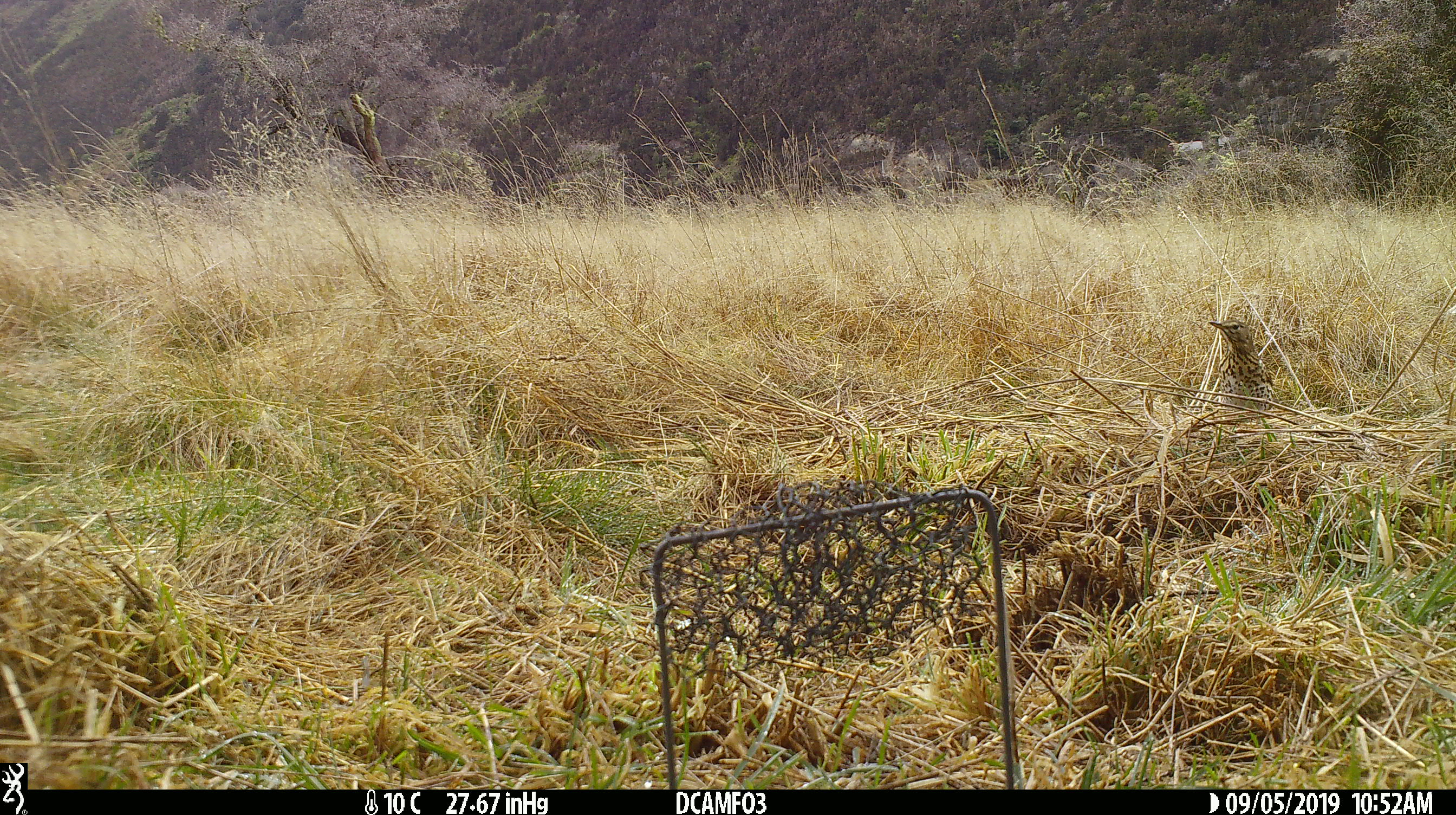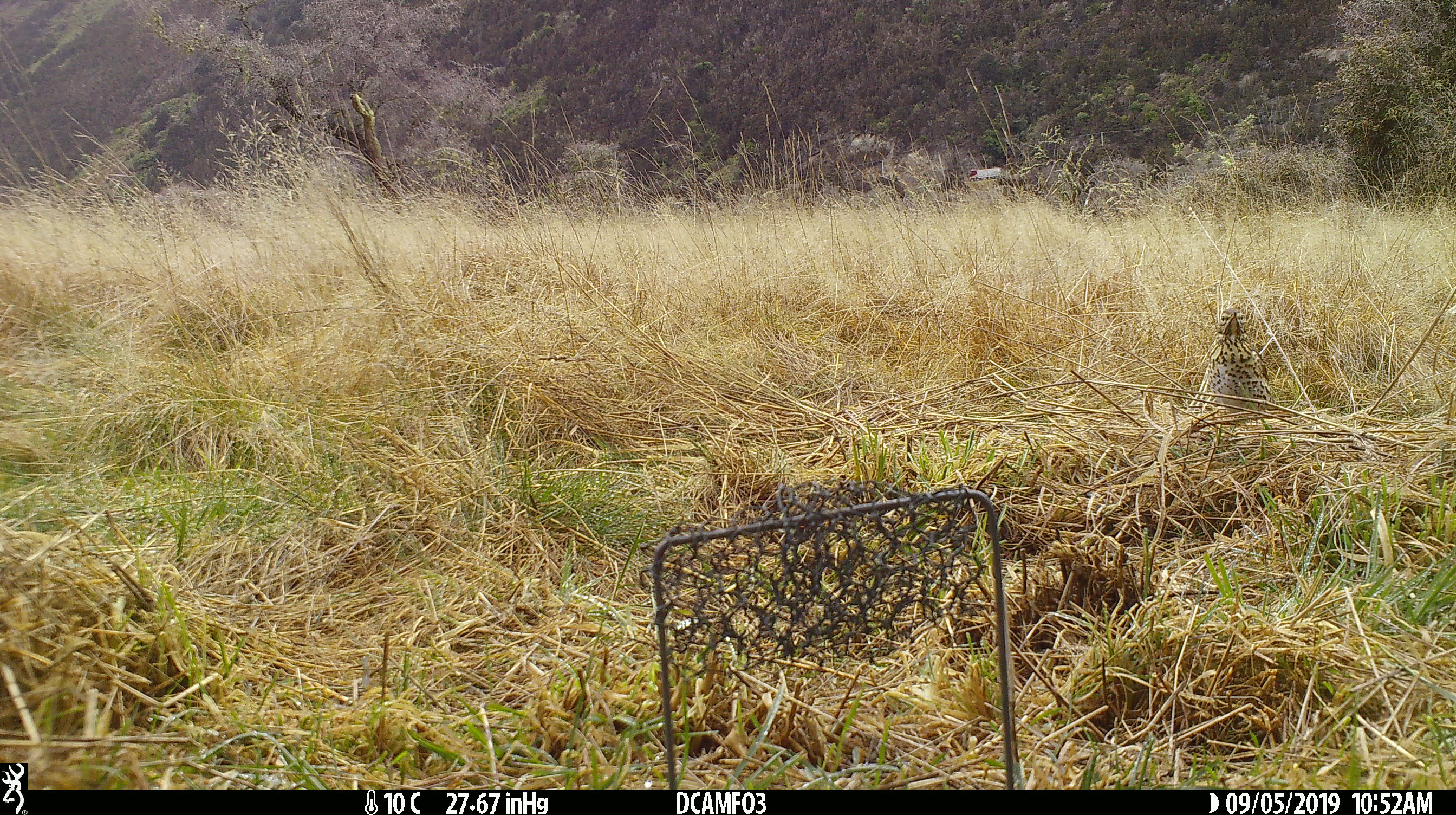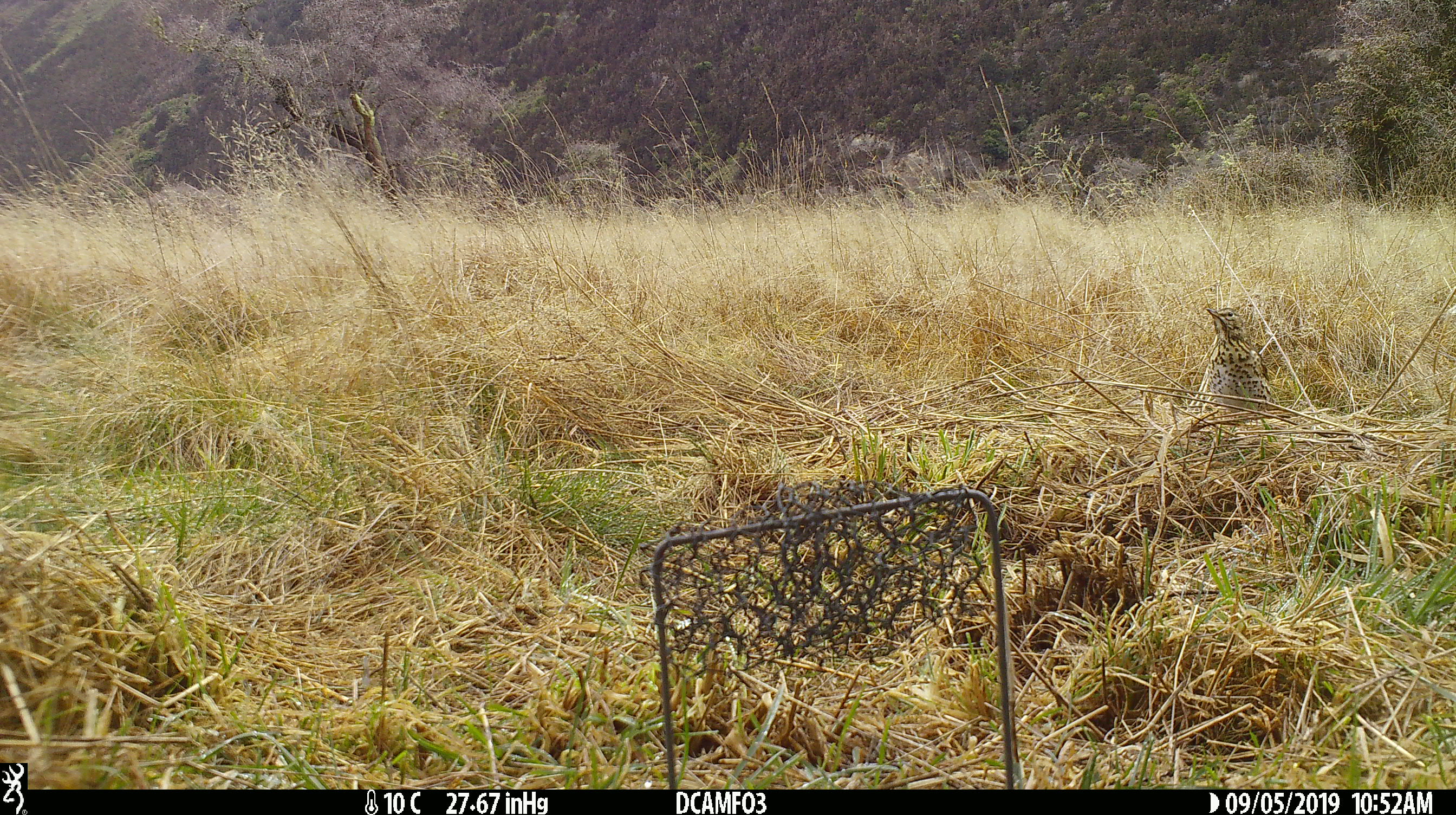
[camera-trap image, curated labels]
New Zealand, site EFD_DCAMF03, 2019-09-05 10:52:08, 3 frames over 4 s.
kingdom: Animalia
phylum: Chordata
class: Aves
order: Passeriformes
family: Turdidae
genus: Turdus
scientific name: Turdus philomelos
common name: song thrush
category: thrush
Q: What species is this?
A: Thrush (song thrush) (Turdus philomelos).